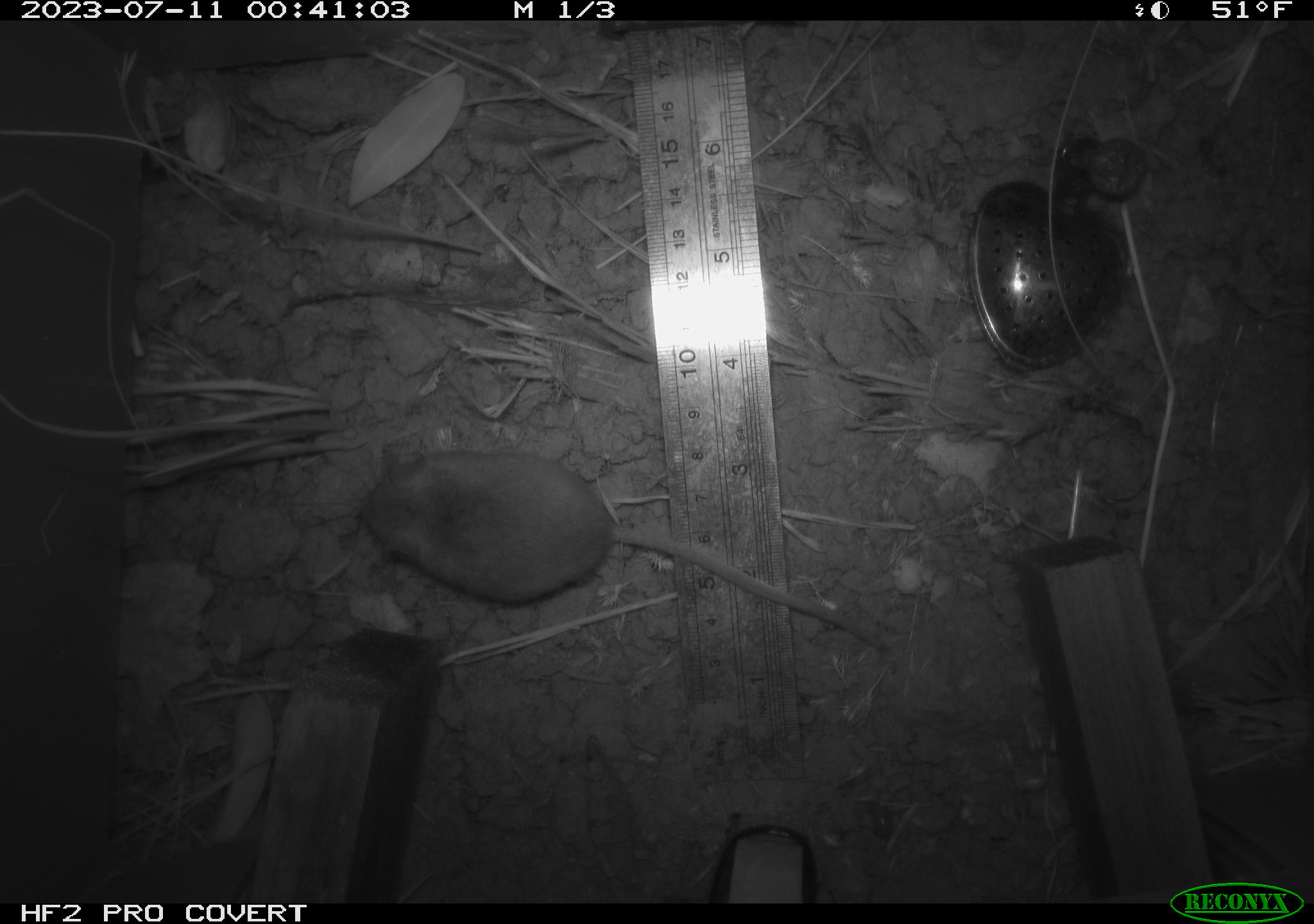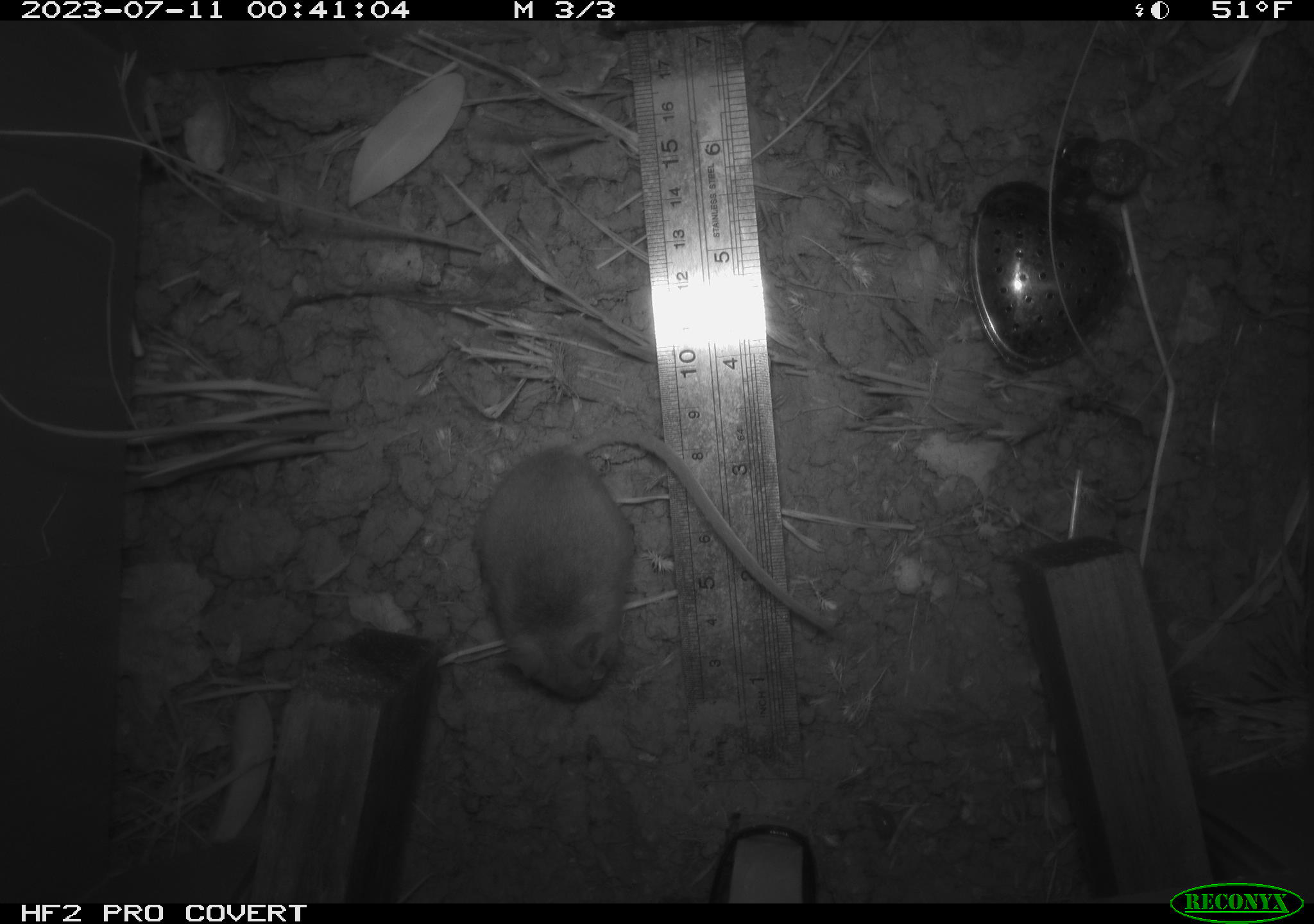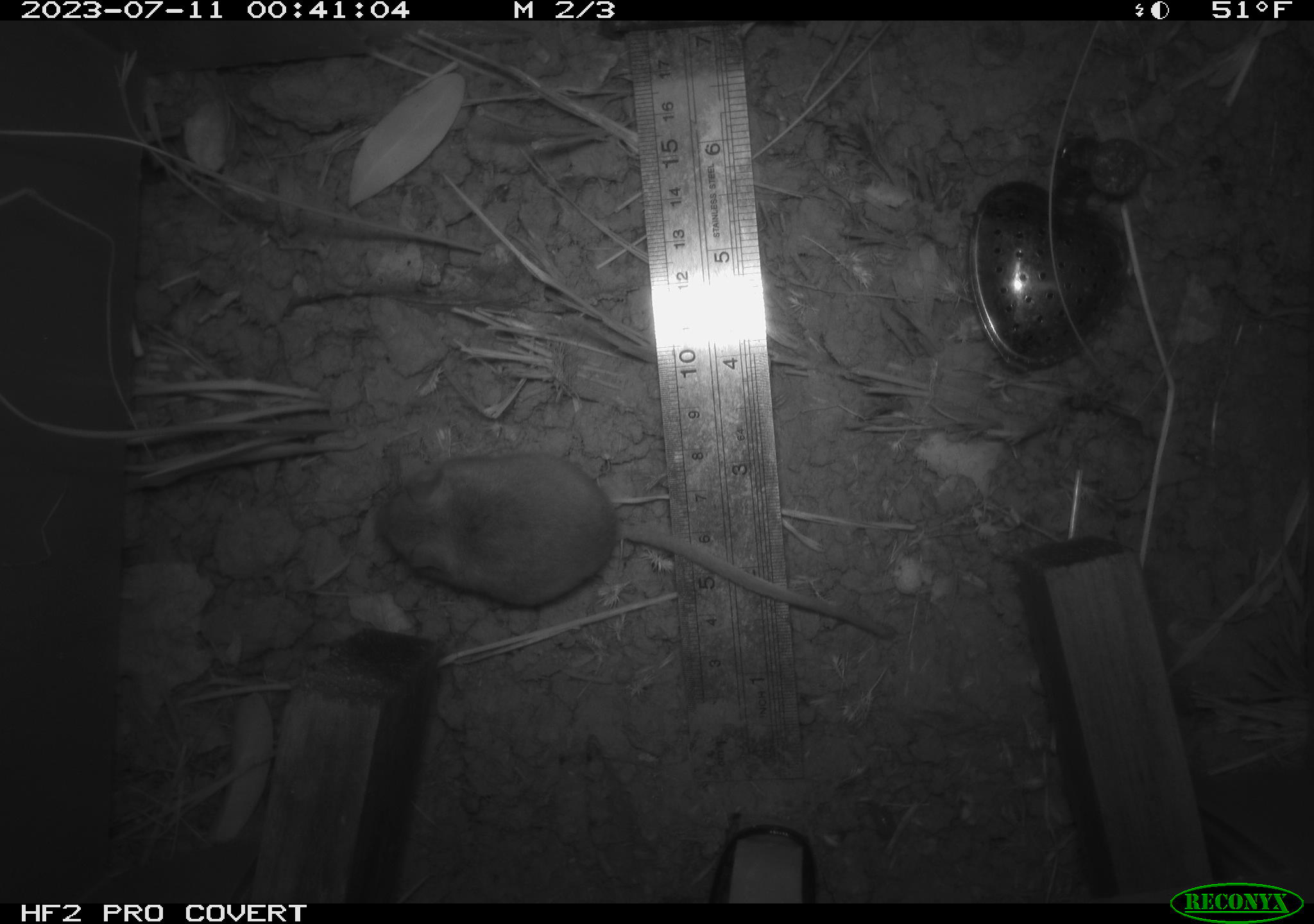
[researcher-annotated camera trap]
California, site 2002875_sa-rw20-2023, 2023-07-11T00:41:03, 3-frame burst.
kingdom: Animalia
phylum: Chordata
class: Mammalia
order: Rodentia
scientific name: Rodentia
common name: mouse species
Mouse species (Rodentia).